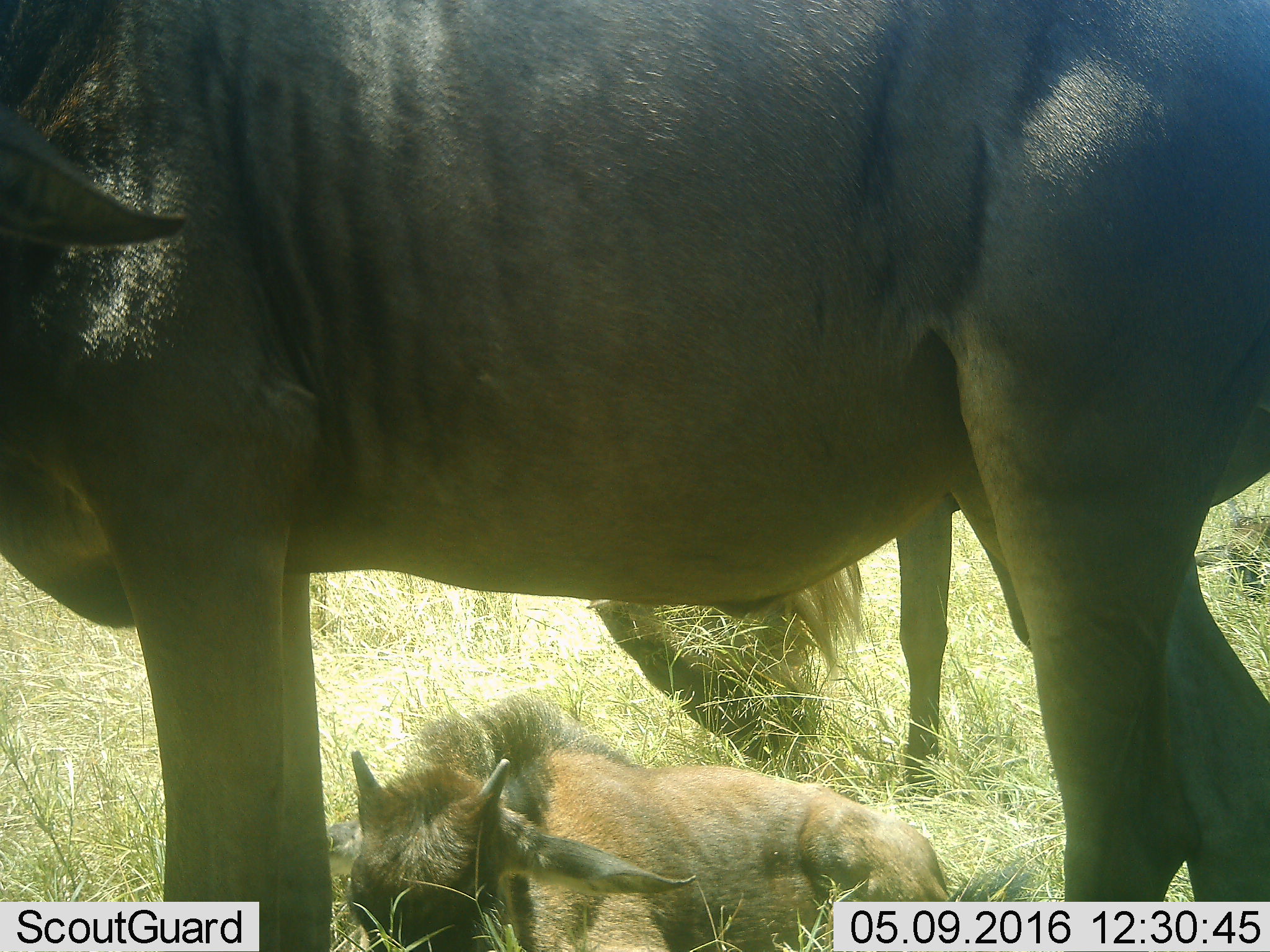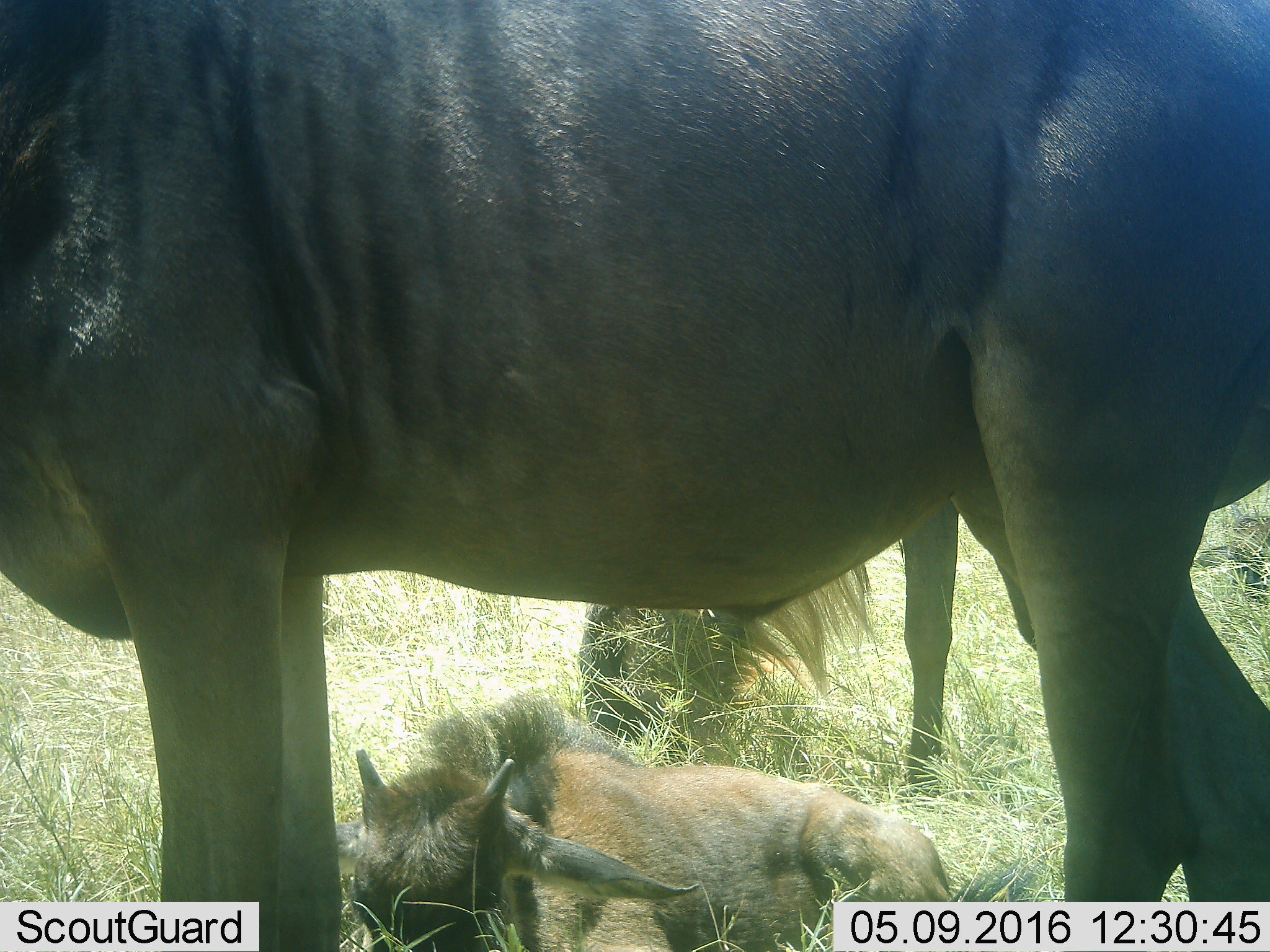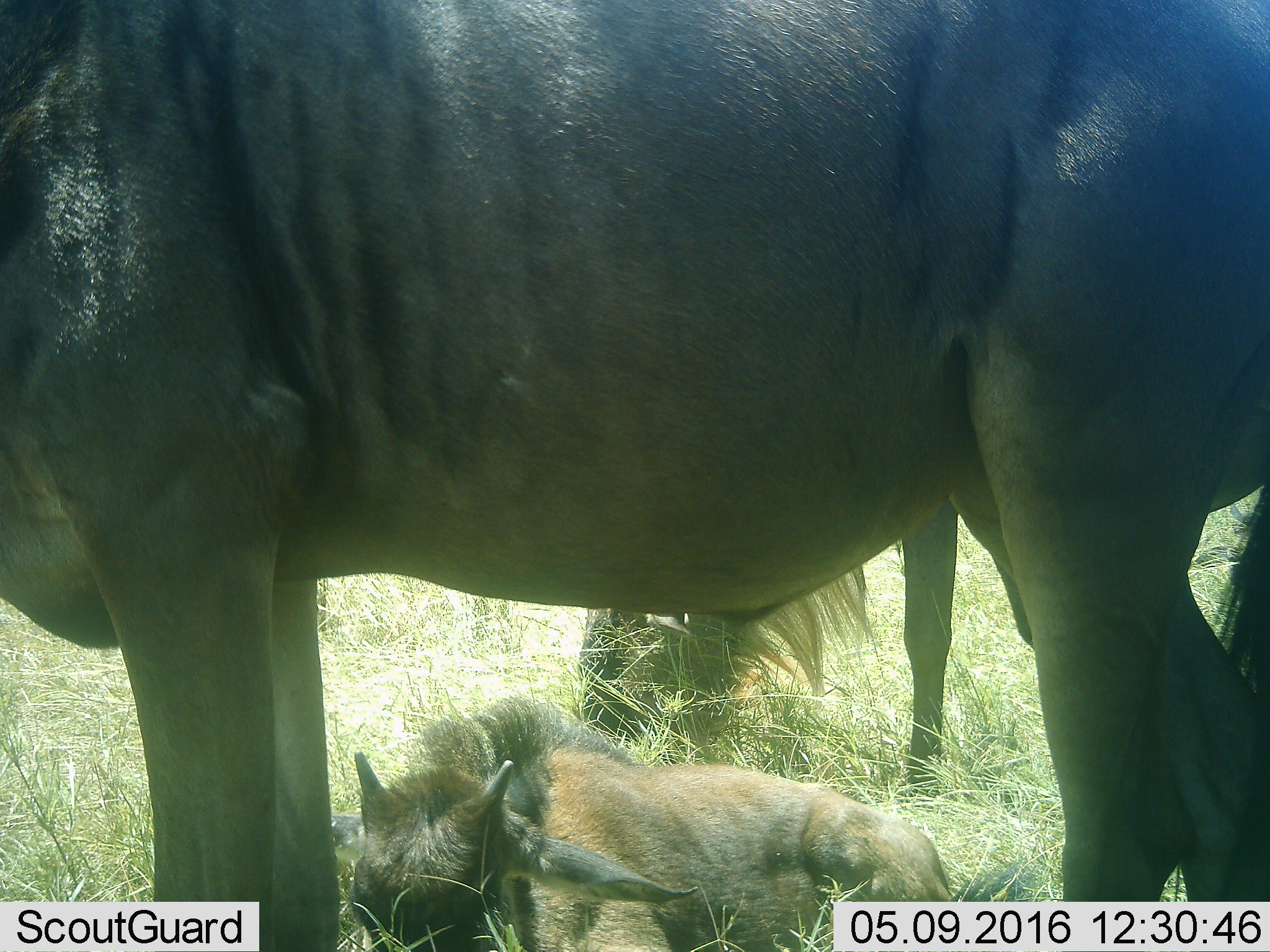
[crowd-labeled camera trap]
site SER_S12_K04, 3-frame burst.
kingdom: Animalia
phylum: Chordata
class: Mammalia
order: Artiodactyla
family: Bovidae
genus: Connochaetes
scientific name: Connochaetes taurinus taurinus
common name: blue wildebeest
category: wildebeestblue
Wildebeestblue (blue wildebeest) (Connochaetes taurinus taurinus), count 3. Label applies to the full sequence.